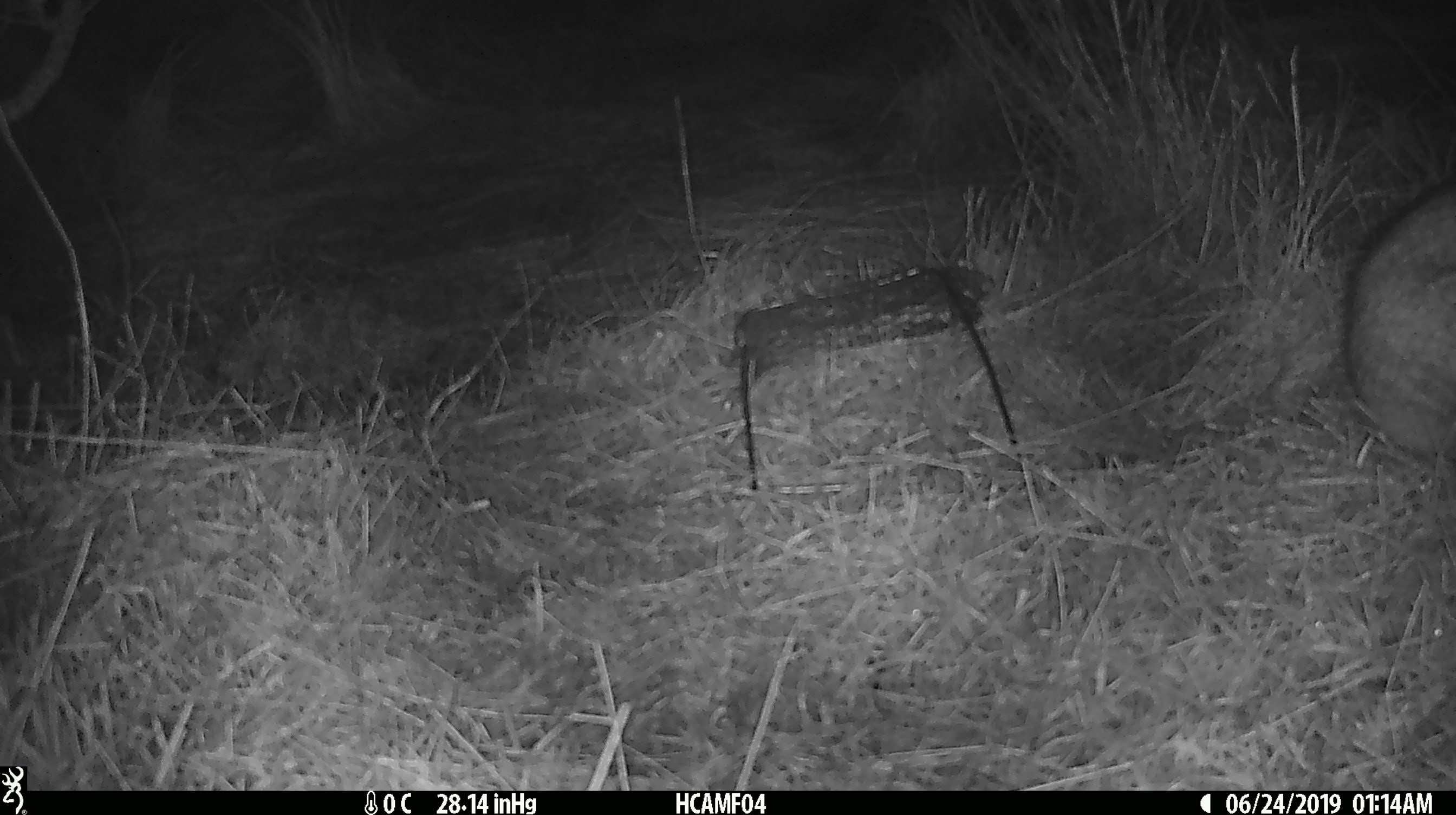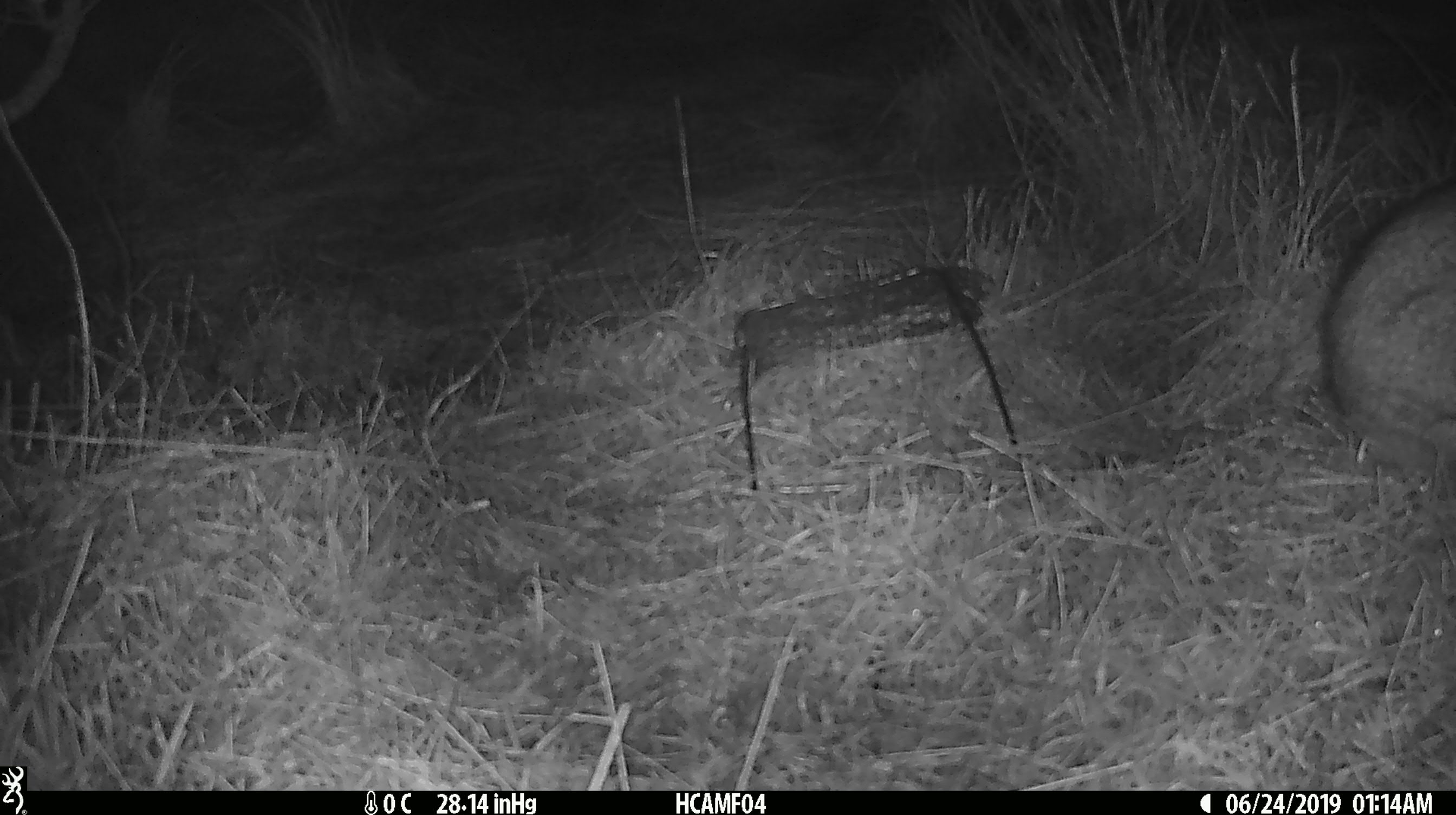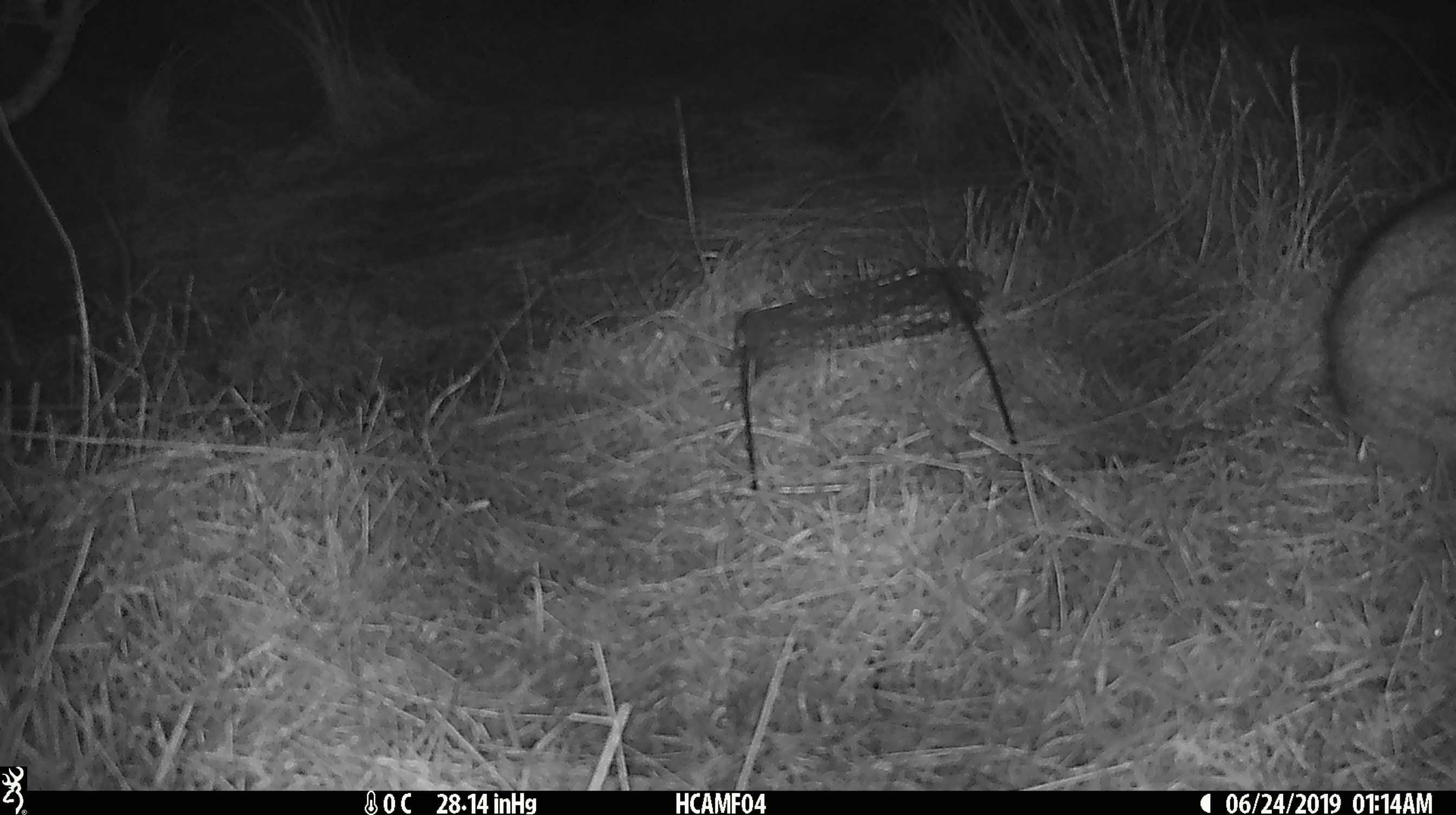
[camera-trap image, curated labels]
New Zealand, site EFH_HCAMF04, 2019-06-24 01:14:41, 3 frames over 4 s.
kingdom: Animalia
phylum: Chordata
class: Mammalia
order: Lagomorpha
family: Leporidae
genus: Lepus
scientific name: Lepus europaeus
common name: brown hare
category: hare